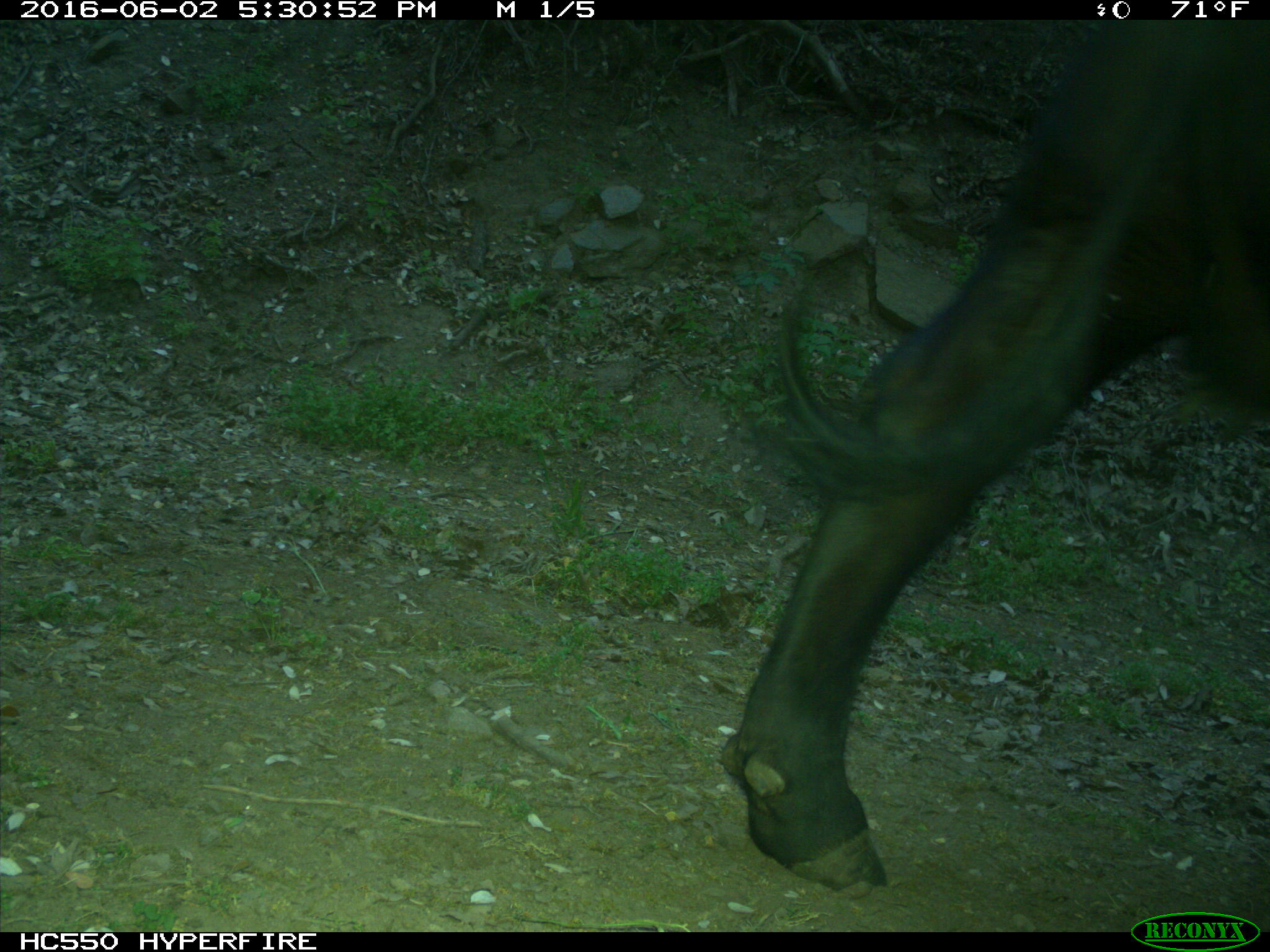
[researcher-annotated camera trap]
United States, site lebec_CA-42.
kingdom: Animalia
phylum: Chordata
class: Mammalia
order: Artiodactyla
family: Bovidae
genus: Bos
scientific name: Bos taurus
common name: domestic cow